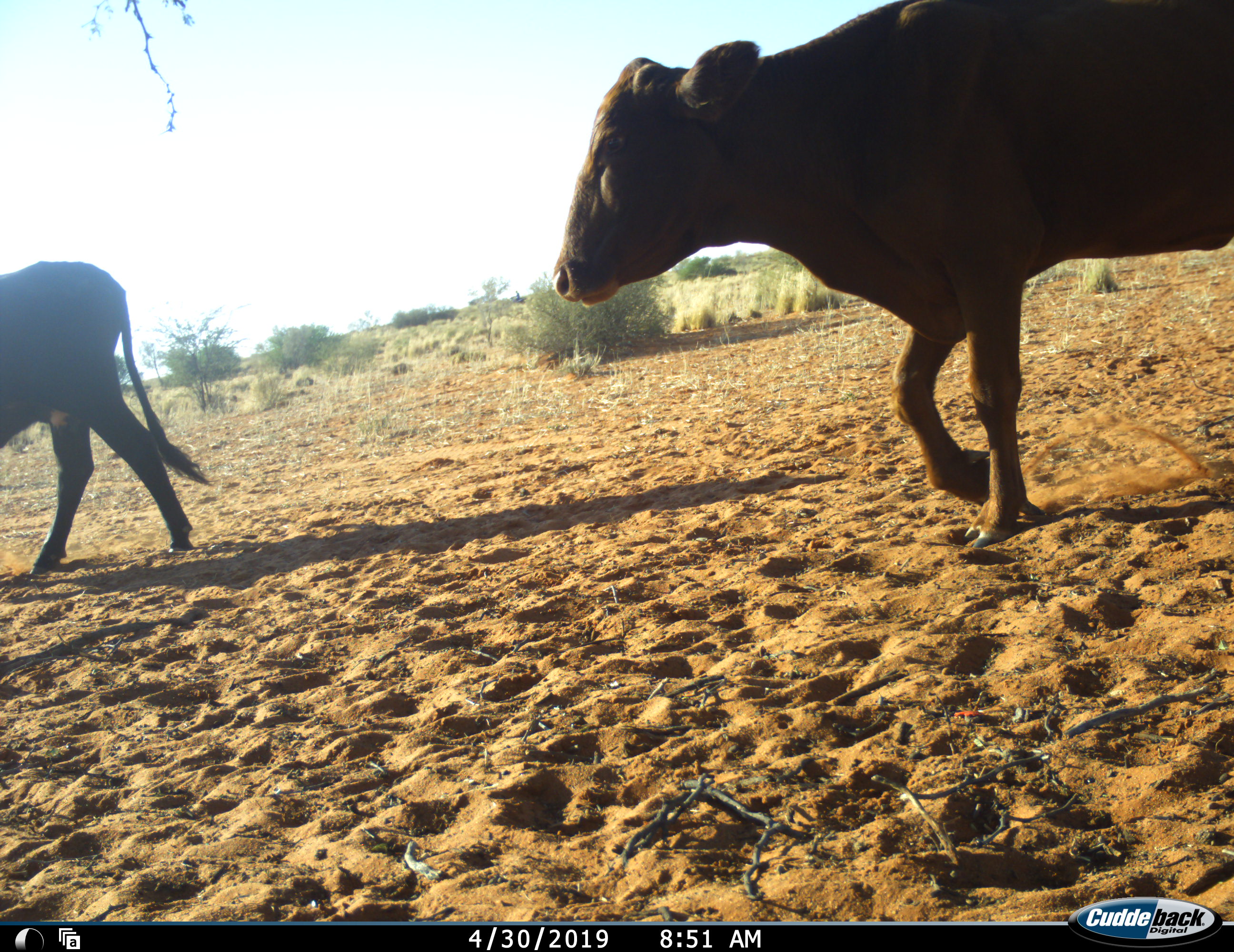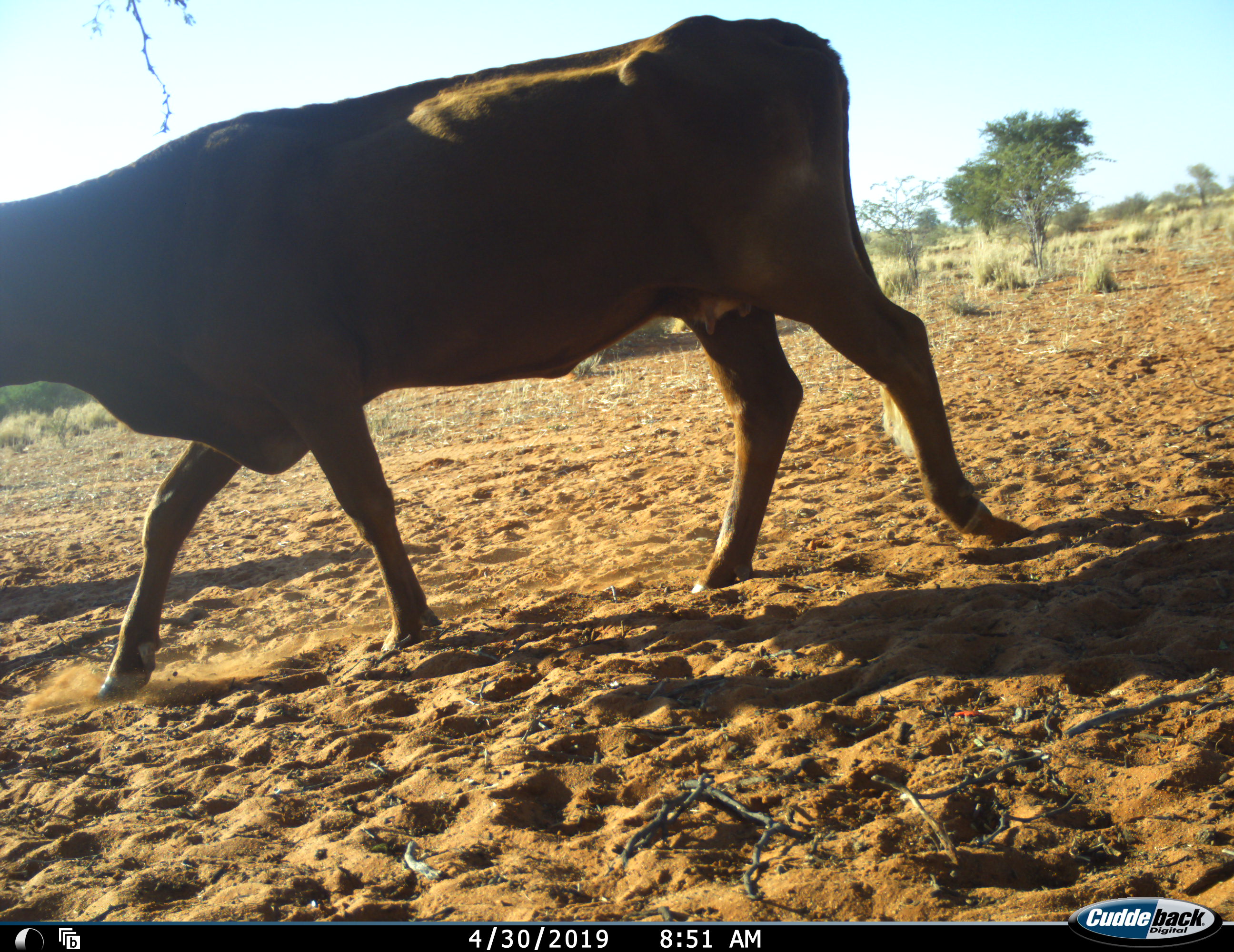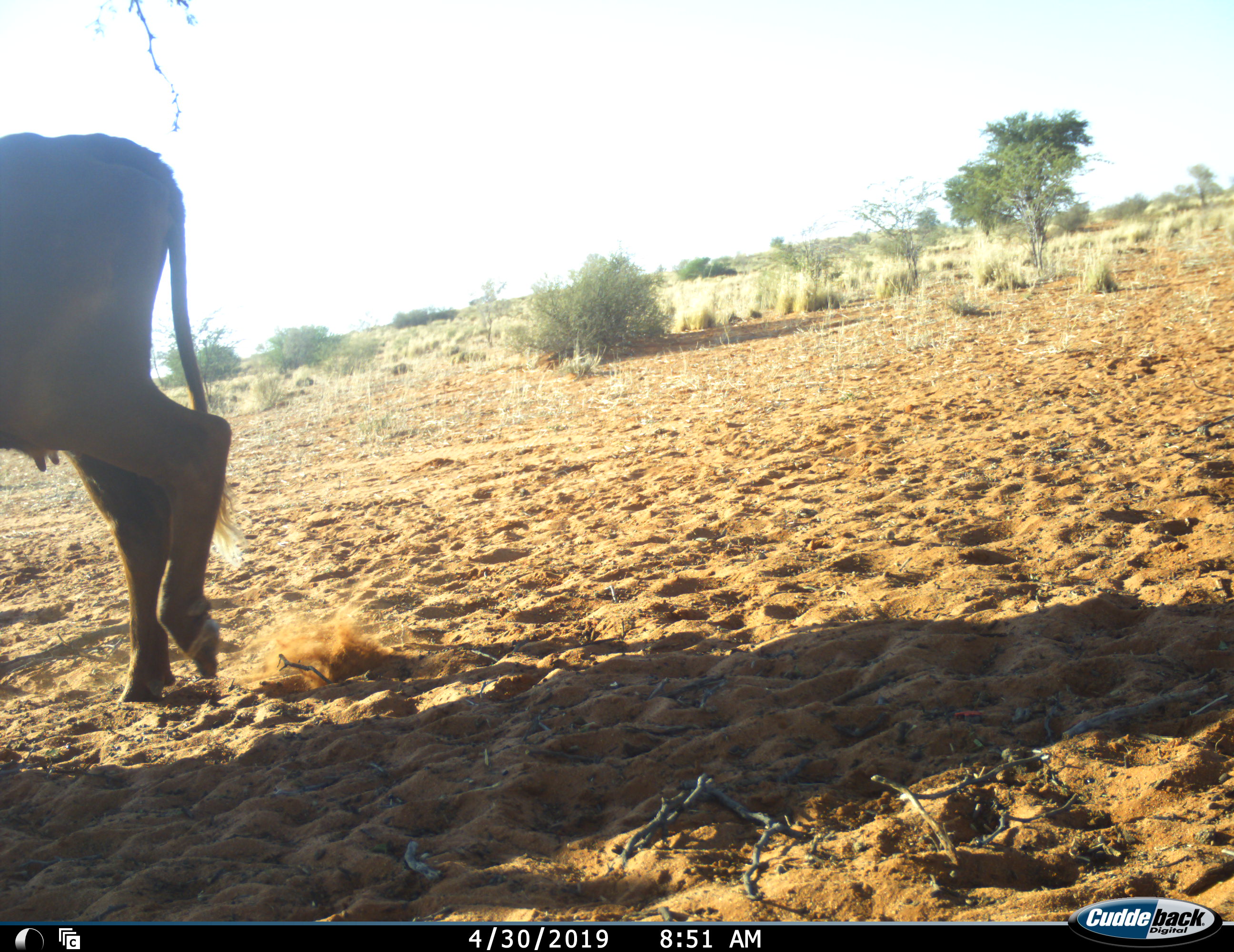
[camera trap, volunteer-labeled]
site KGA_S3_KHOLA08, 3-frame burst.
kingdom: Animalia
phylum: Chordata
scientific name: Vertebrata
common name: domestic animal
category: domesticanimal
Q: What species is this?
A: Domesticanimal (domestic animal) (Vertebrata).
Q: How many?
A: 2.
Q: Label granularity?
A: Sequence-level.